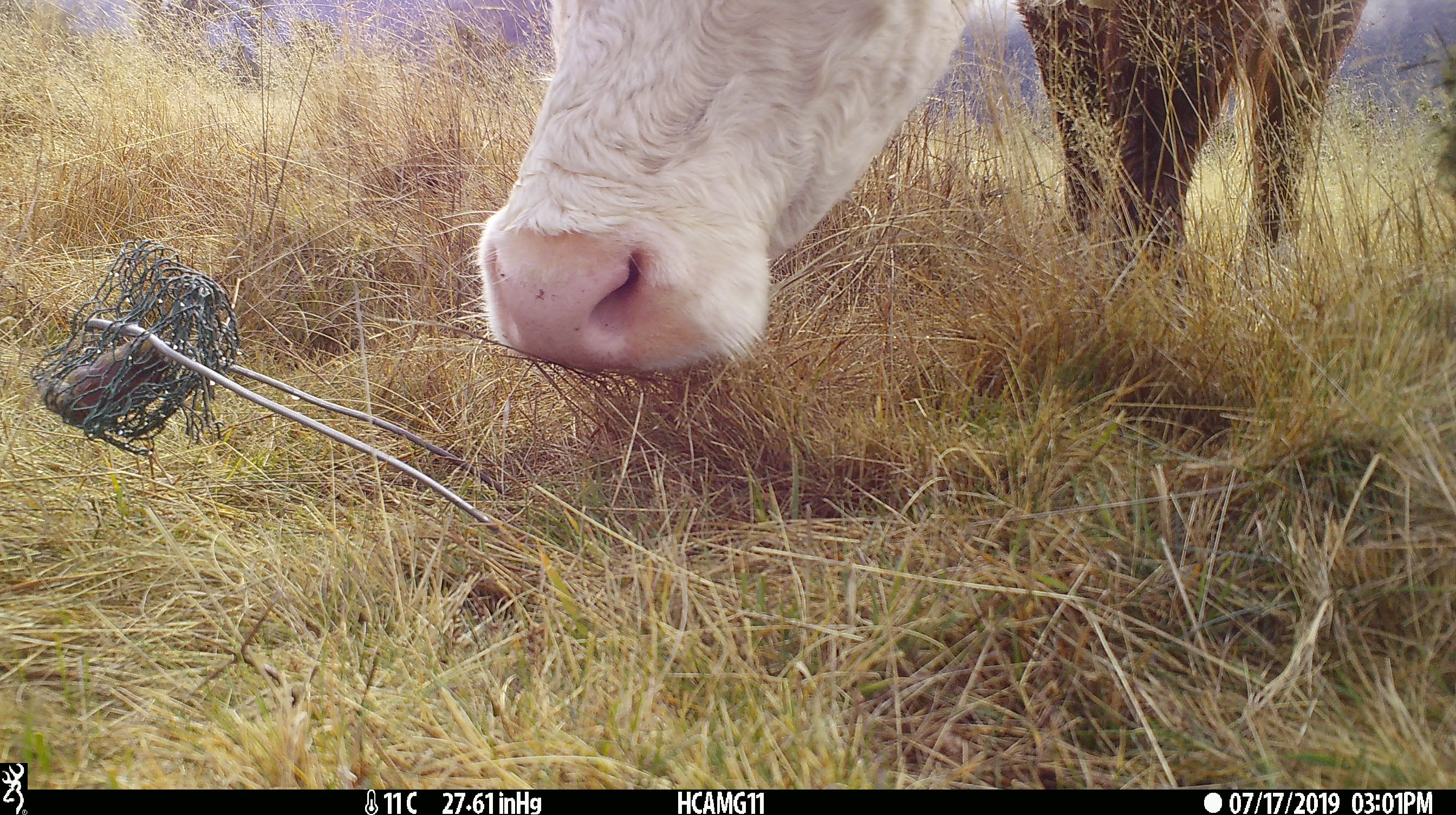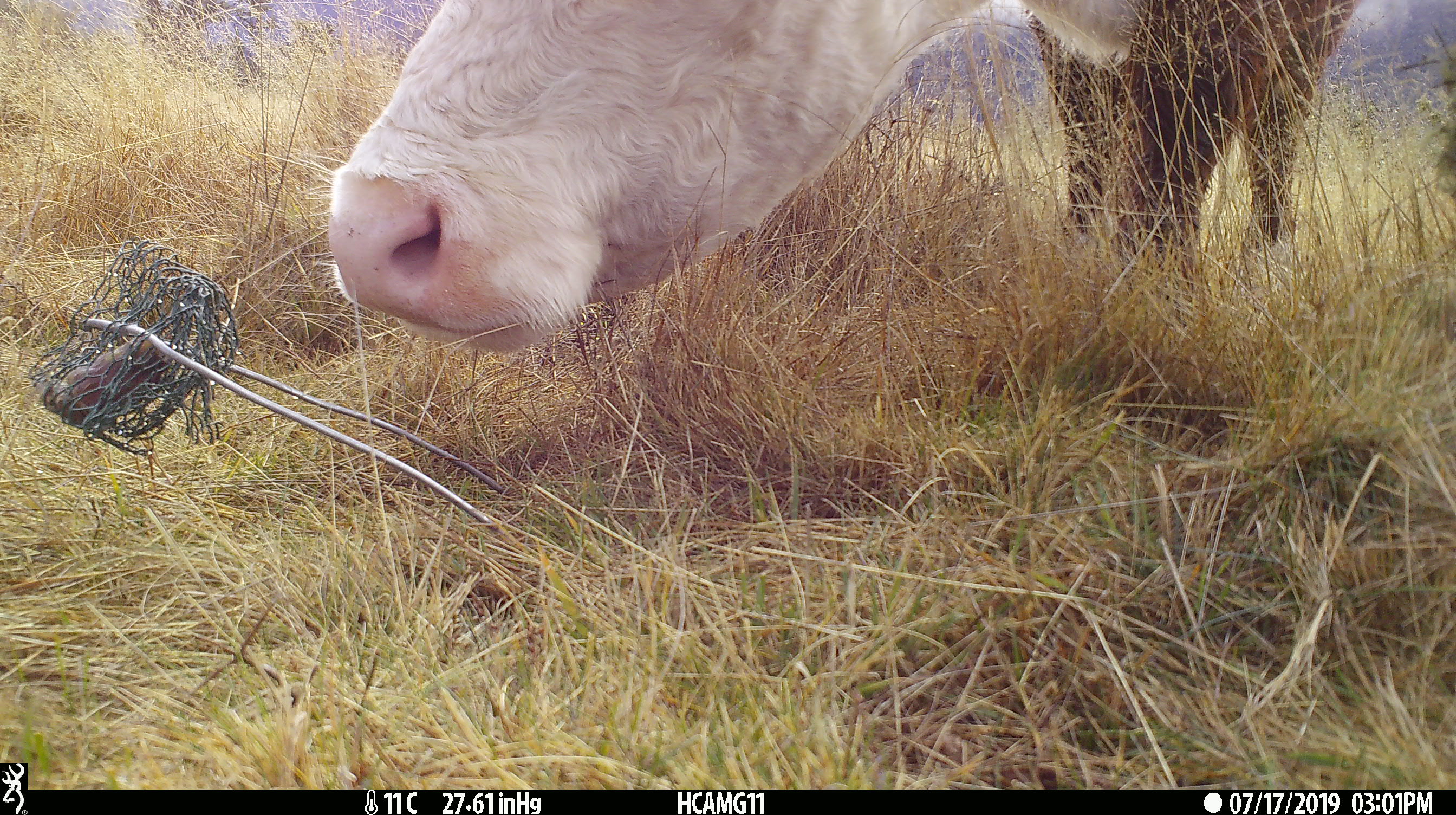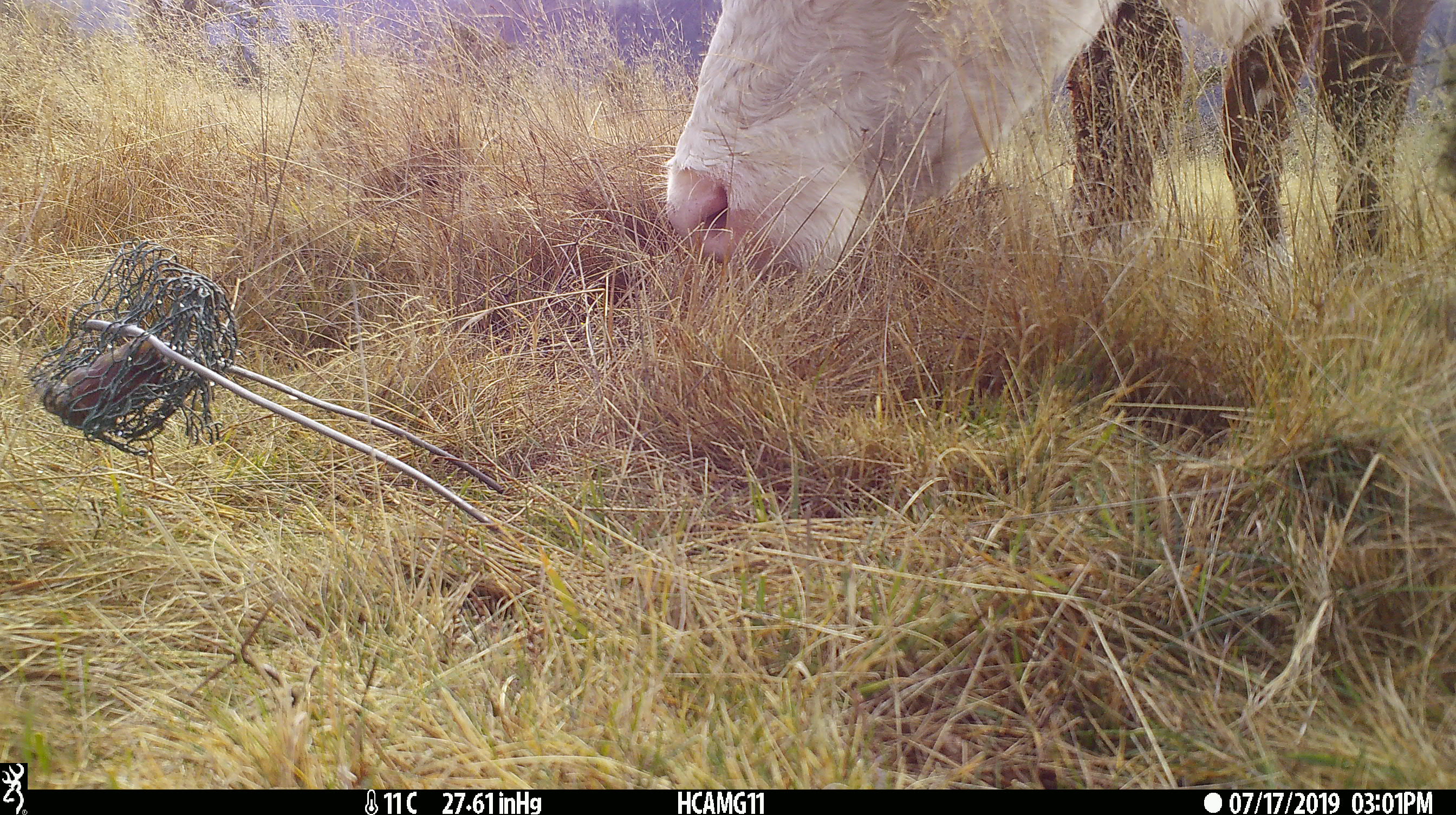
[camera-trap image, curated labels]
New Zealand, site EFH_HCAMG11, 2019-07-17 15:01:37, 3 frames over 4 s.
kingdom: Animalia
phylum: Chordata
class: Mammalia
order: Artiodactyla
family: Bovidae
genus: Bos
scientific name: Bos taurus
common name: domestic cow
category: cow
Cow (domestic cow) (Bos taurus).